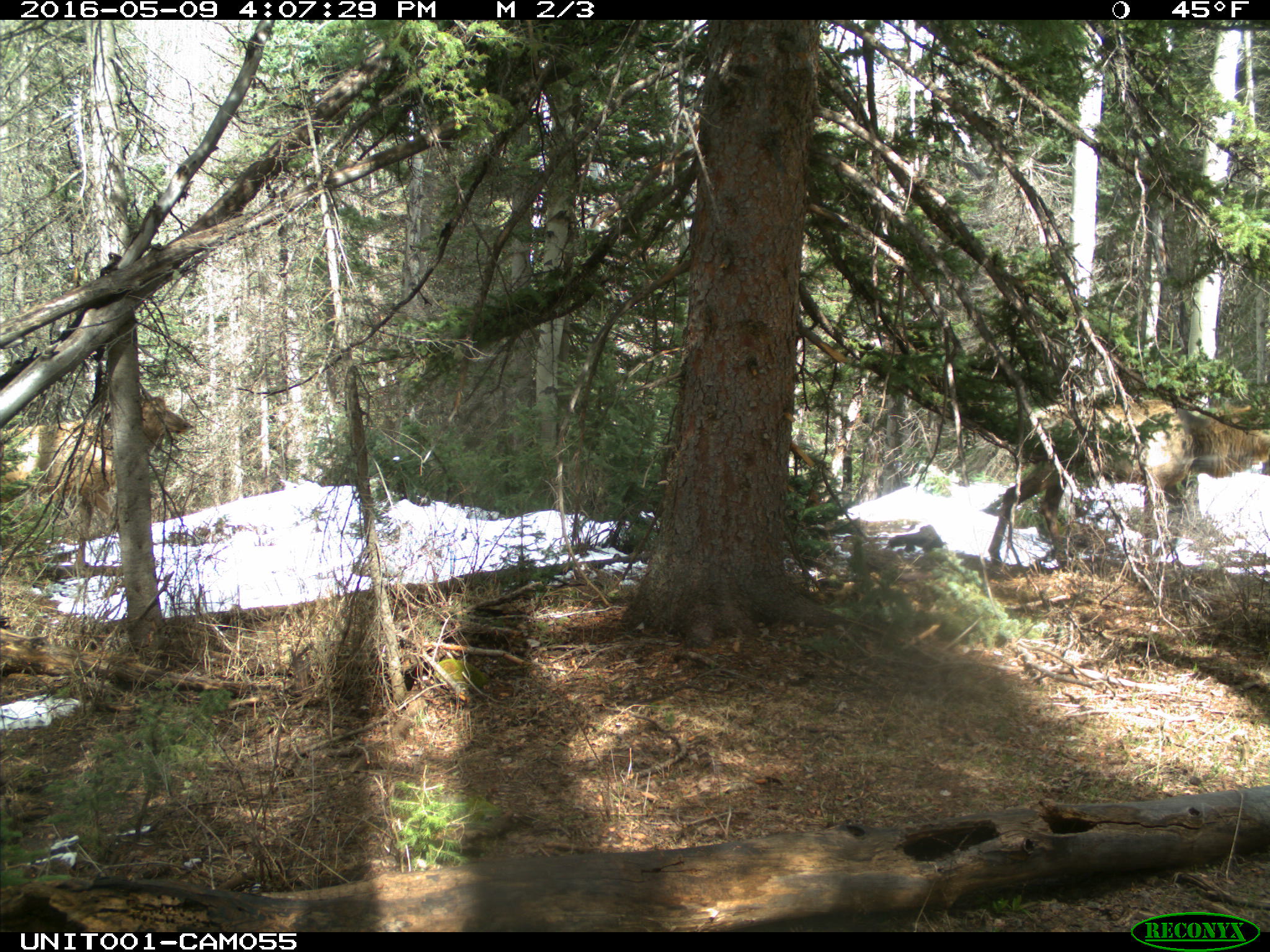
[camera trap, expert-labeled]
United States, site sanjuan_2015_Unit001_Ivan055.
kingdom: Animalia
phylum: Chordata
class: Mammalia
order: Artiodactyla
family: Cervidae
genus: Cervus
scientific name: Cervus elaphus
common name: red deer